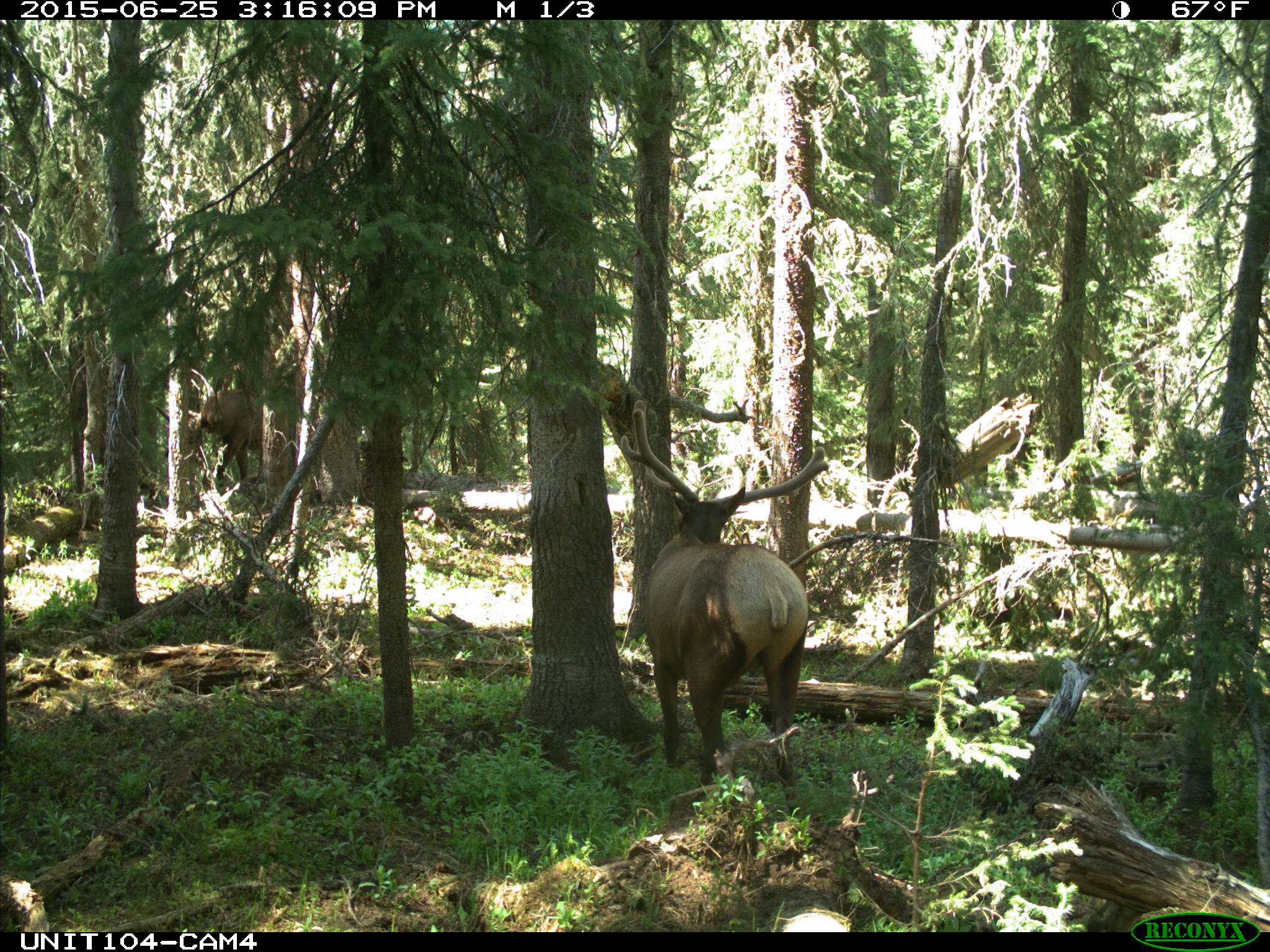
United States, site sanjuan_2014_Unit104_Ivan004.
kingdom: Animalia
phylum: Chordata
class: Mammalia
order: Artiodactyla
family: Cervidae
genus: Cervus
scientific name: Cervus elaphus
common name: red deer